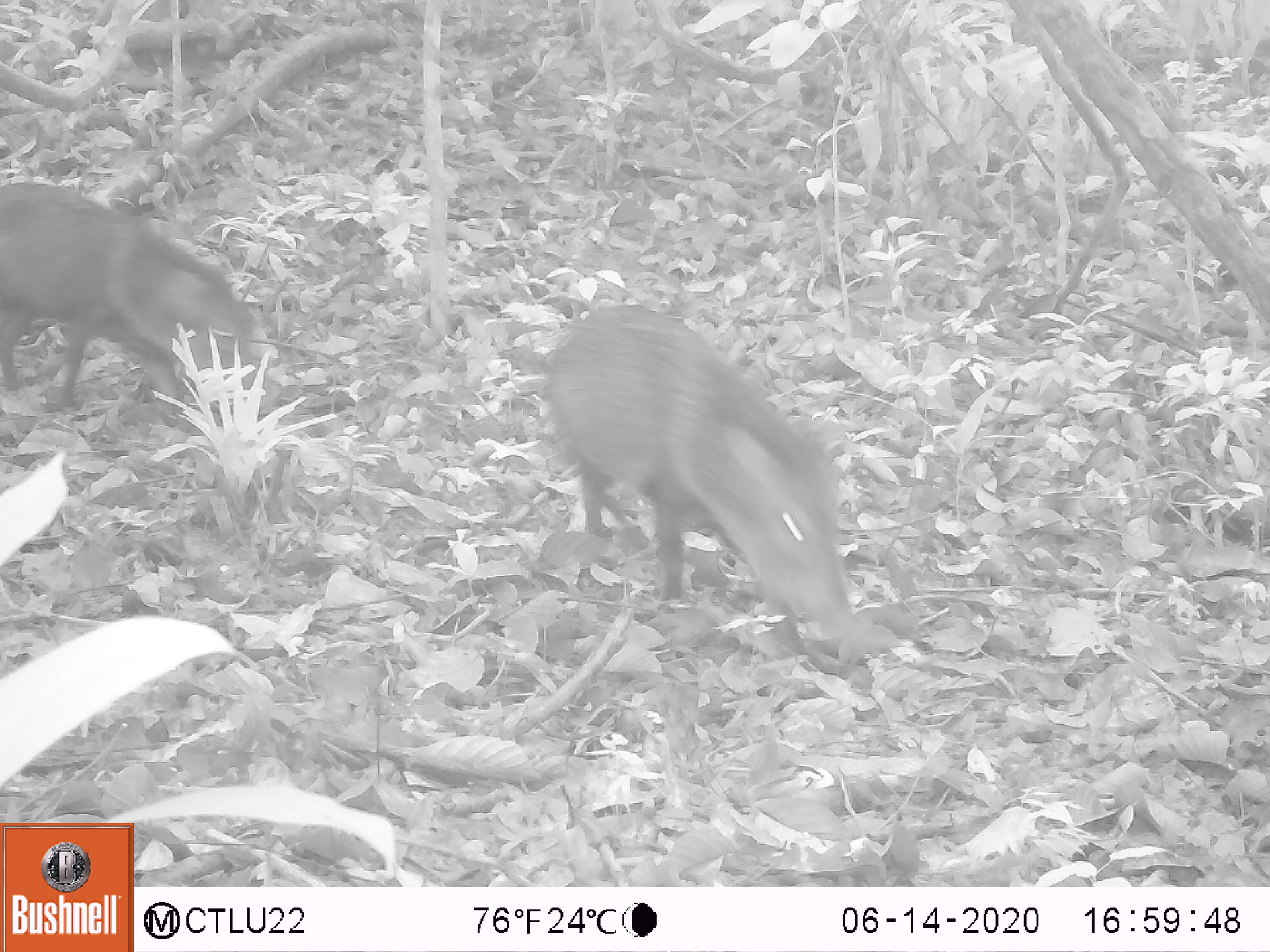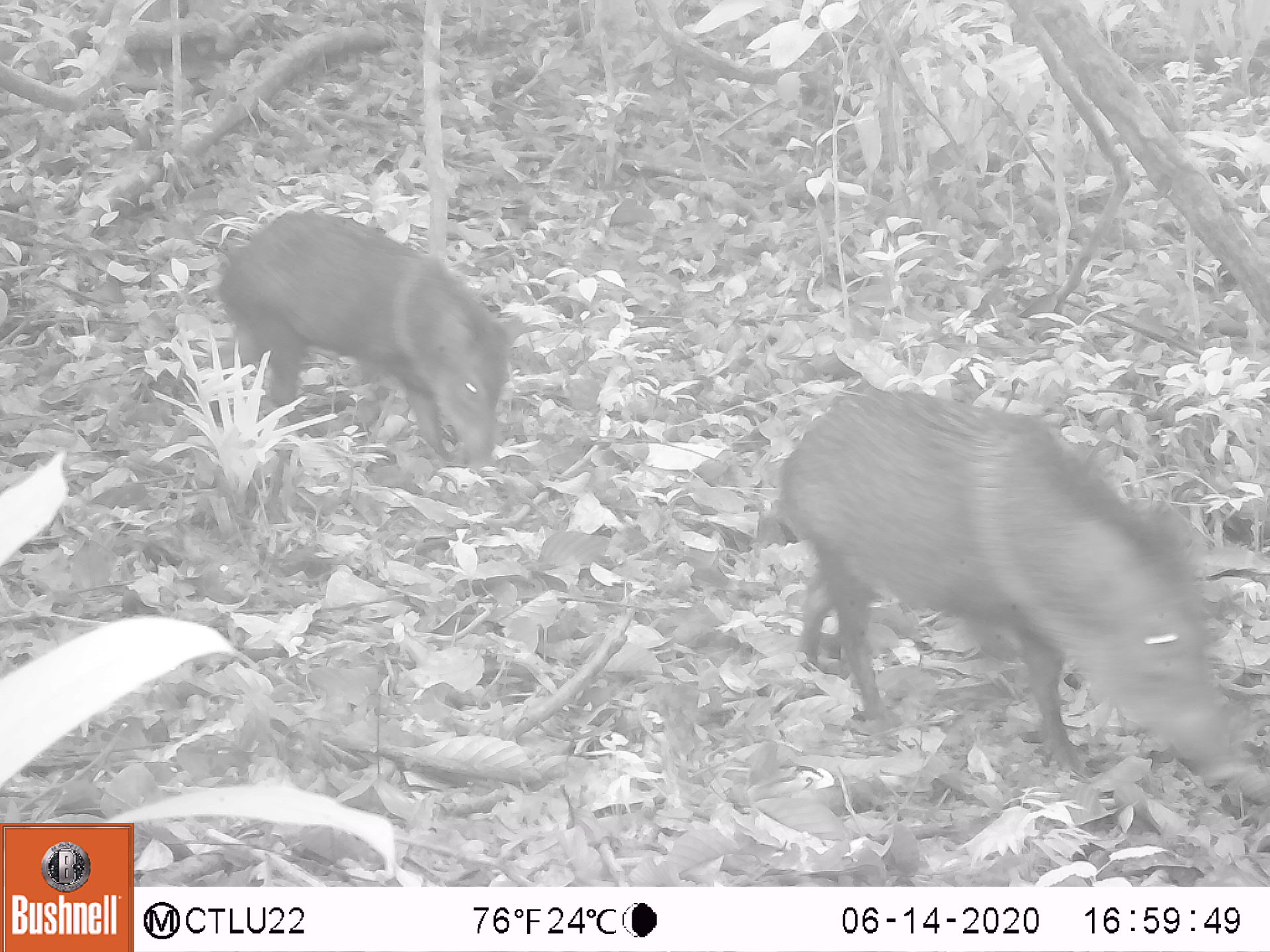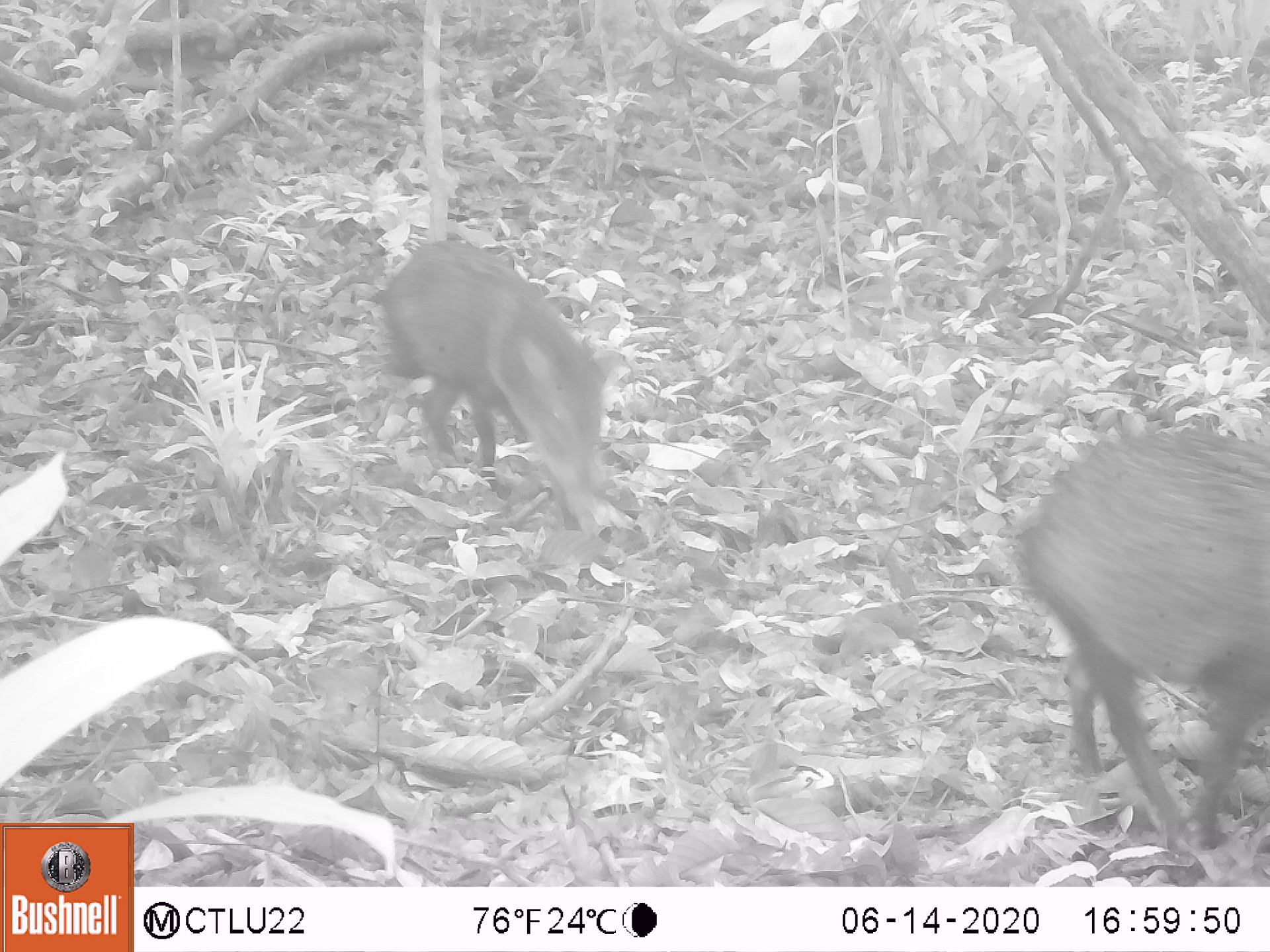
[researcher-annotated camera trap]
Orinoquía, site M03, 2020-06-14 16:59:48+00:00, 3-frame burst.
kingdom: Animalia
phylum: Chordata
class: Mammalia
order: Artiodactyla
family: Tayassuidae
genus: Pecari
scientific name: Pecari tajacu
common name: collared peccary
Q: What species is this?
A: Collared peccary (Pecari tajacu).